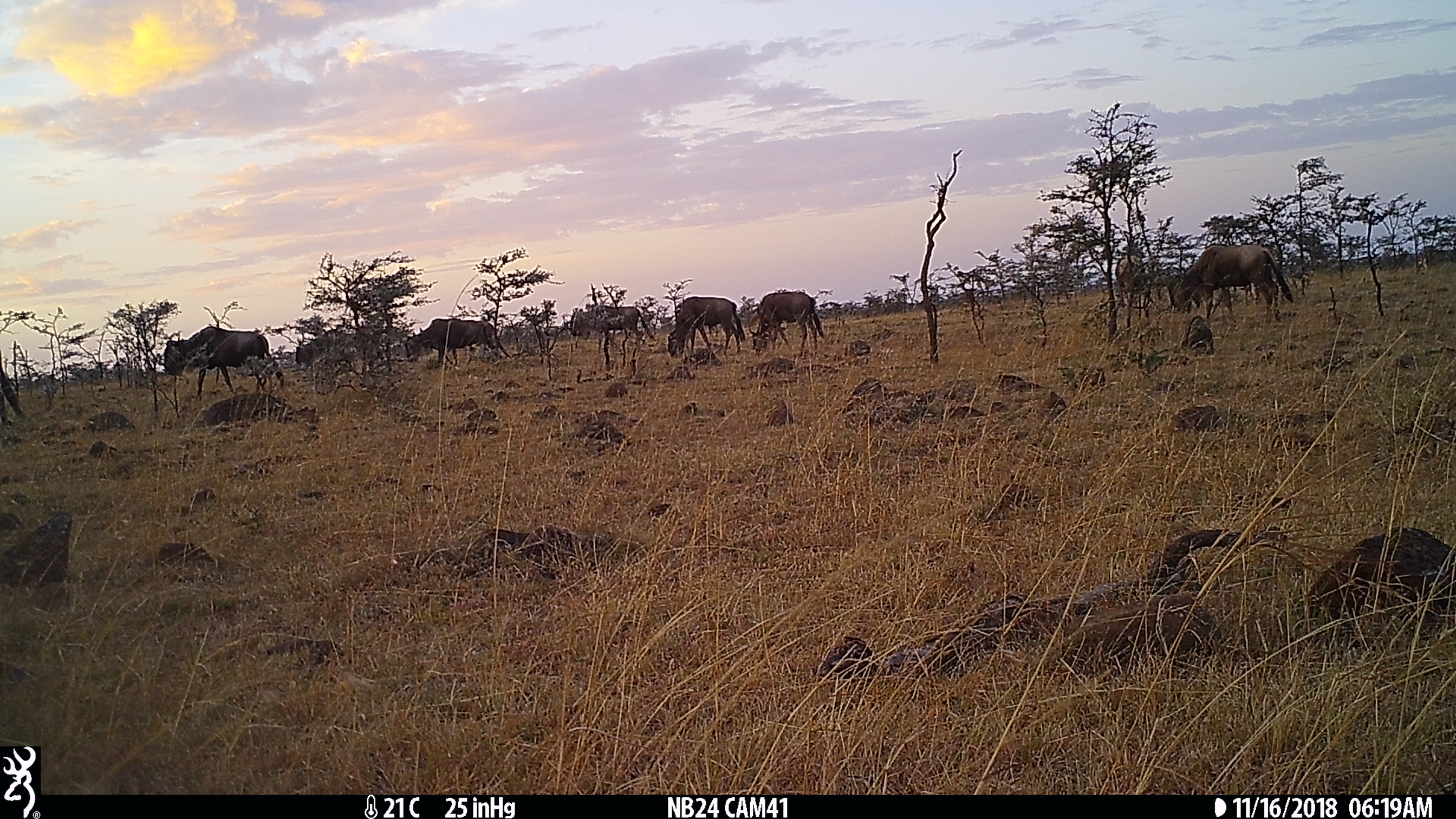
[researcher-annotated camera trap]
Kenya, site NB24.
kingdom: Animalia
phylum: Chordata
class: Mammalia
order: Artiodactyla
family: Bovidae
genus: Connochaetes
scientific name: Connochaetes taurinus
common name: blue wildebeest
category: wildebeest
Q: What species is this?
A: Wildebeest (blue wildebeest) (Connochaetes taurinus).